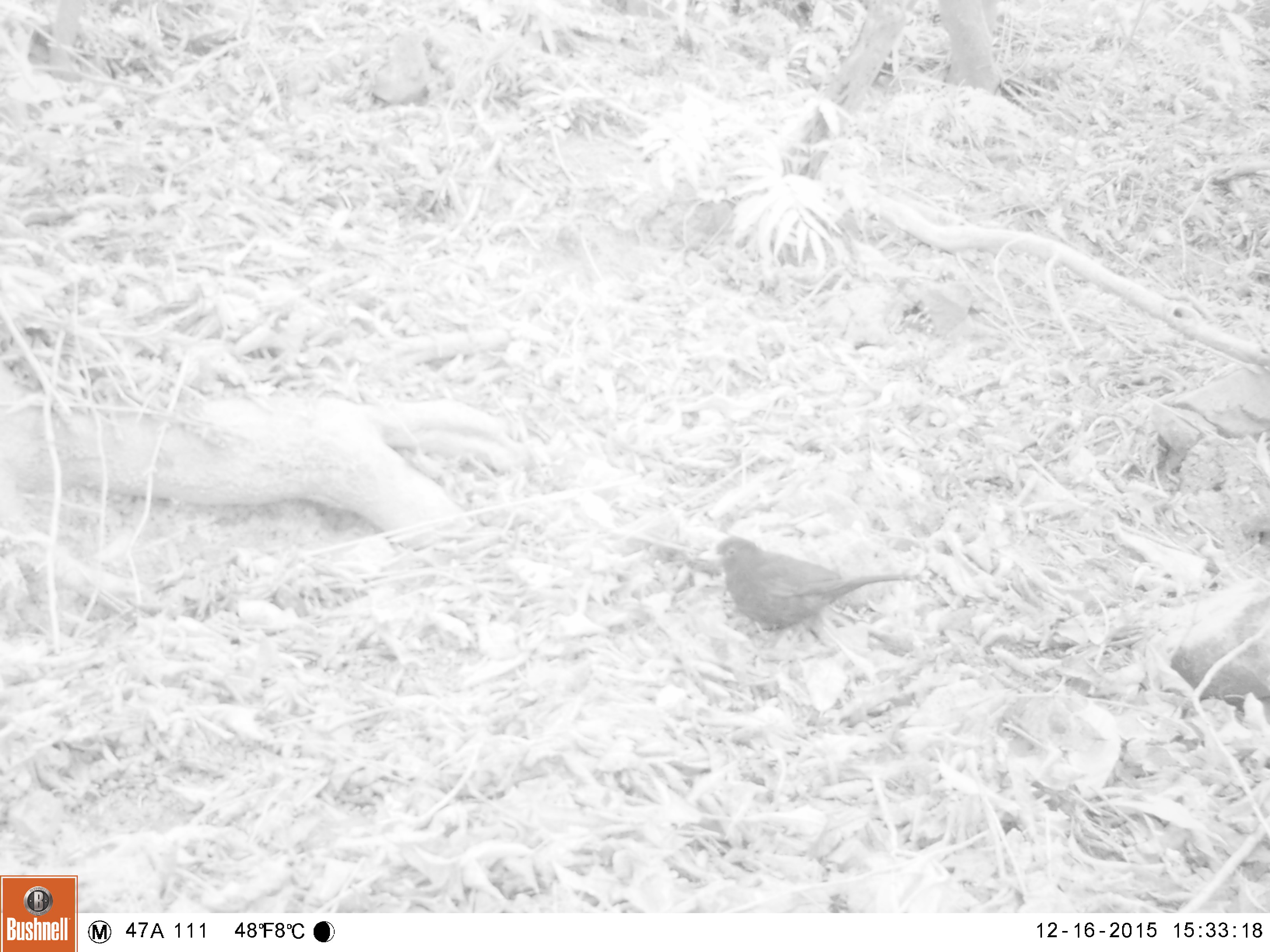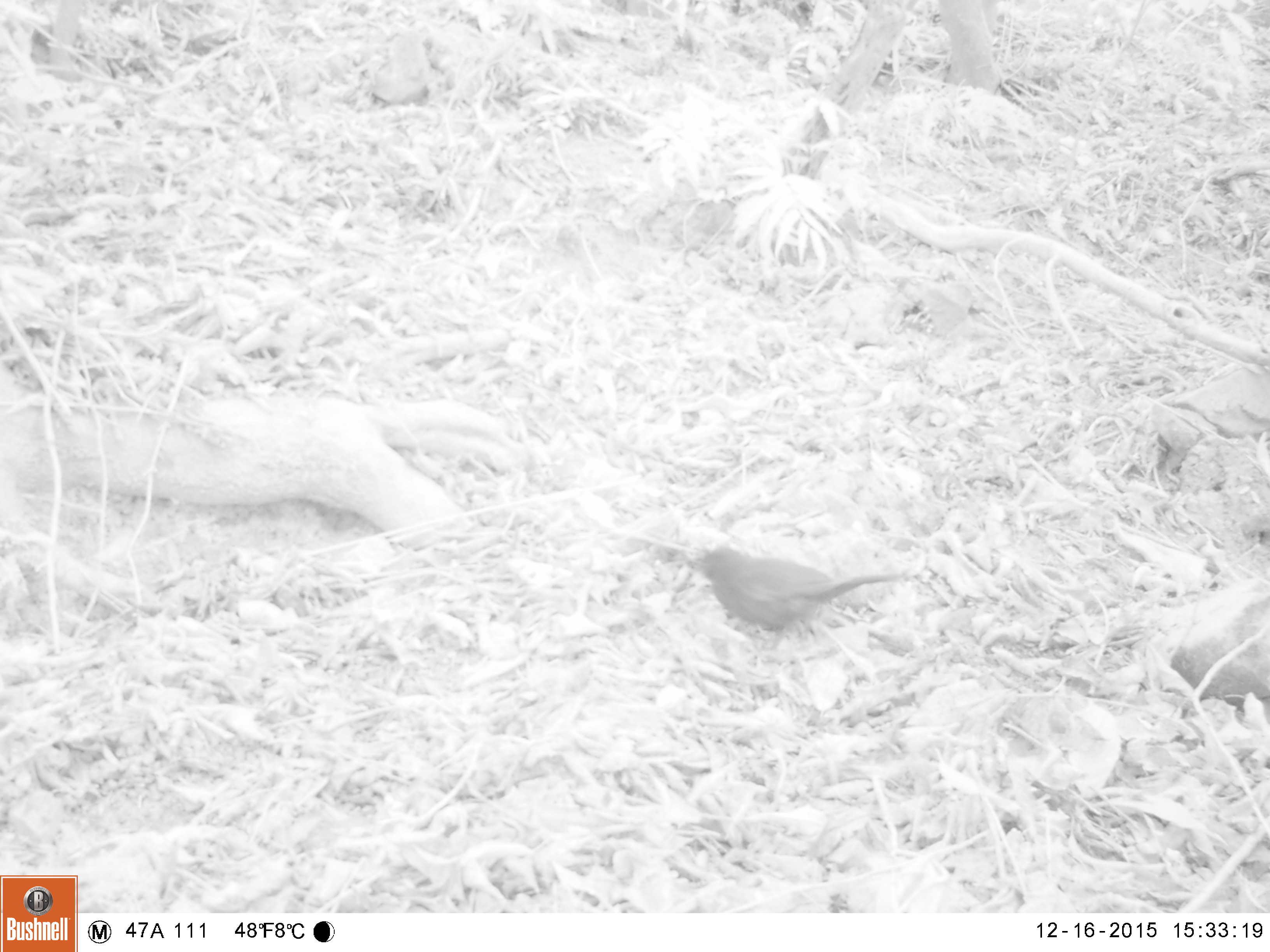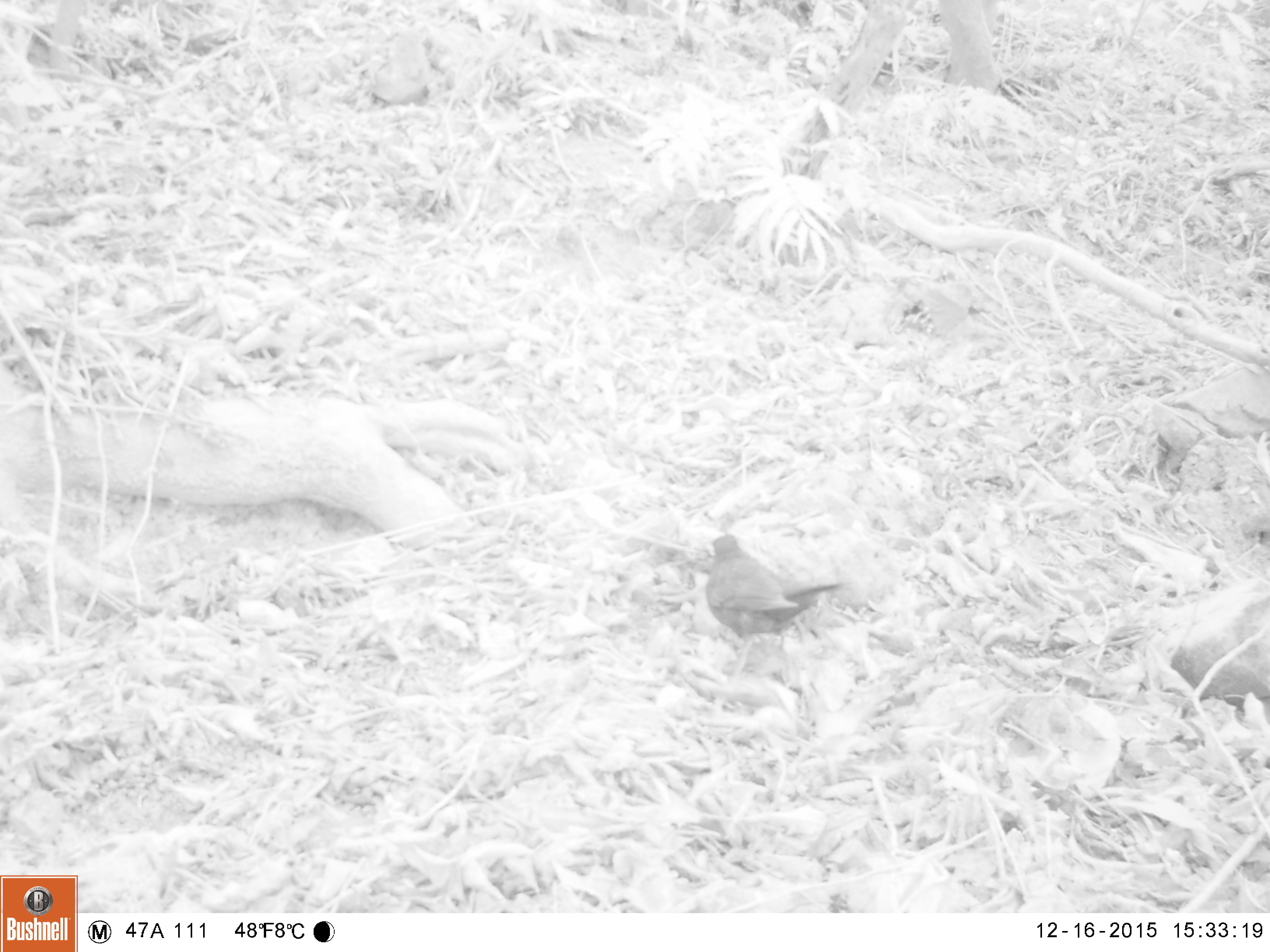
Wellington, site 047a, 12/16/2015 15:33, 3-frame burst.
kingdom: Animalia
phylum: Chordata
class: Aves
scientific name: Aves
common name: bird